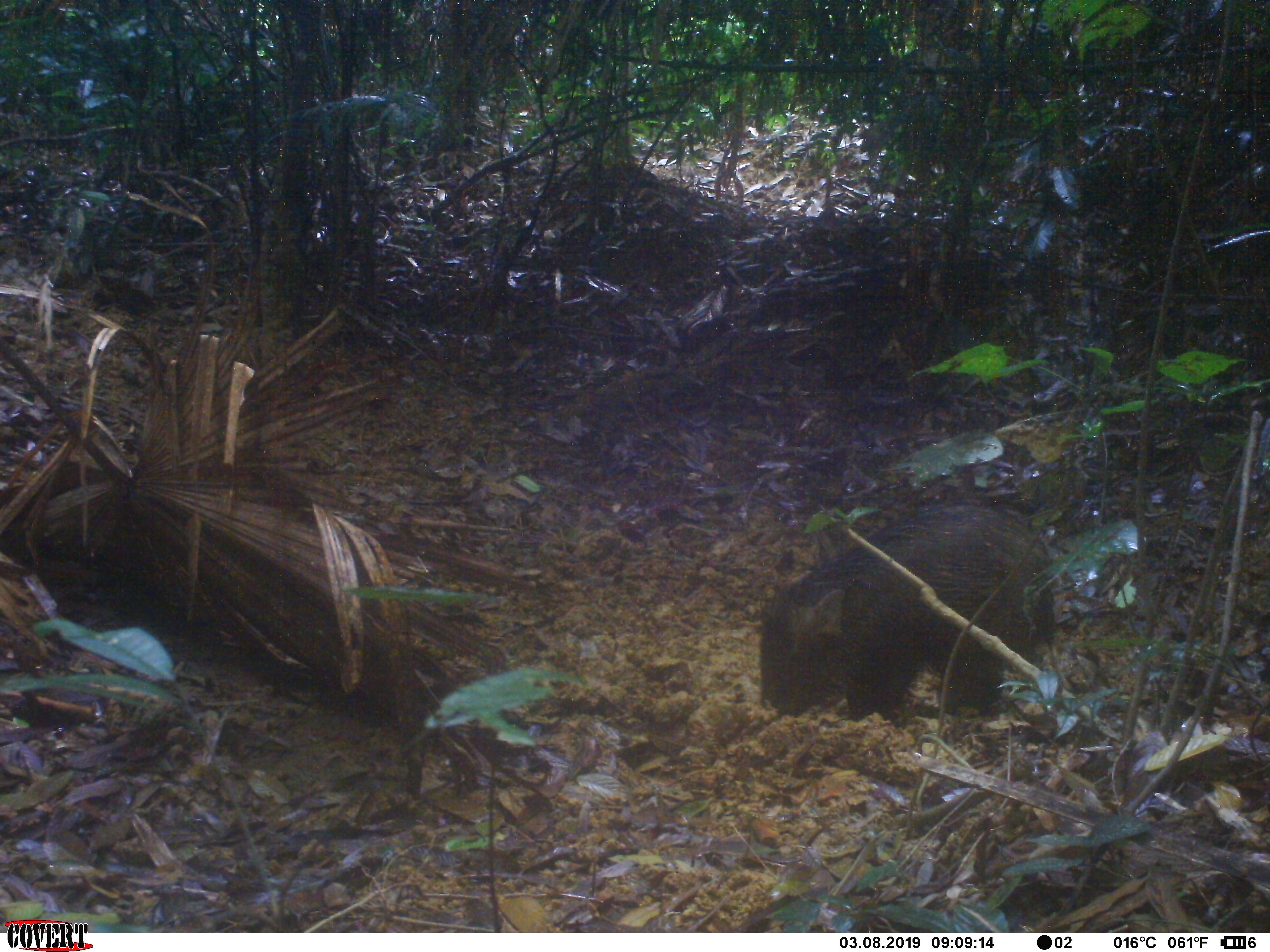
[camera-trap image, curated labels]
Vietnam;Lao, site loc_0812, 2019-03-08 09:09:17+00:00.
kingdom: Animalia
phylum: Chordata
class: Mammalia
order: Artiodactyla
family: Suidae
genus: Sus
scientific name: Sus scrofa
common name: eurasian wild pig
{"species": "eurasian wild pig (Sus scrofa)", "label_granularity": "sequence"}